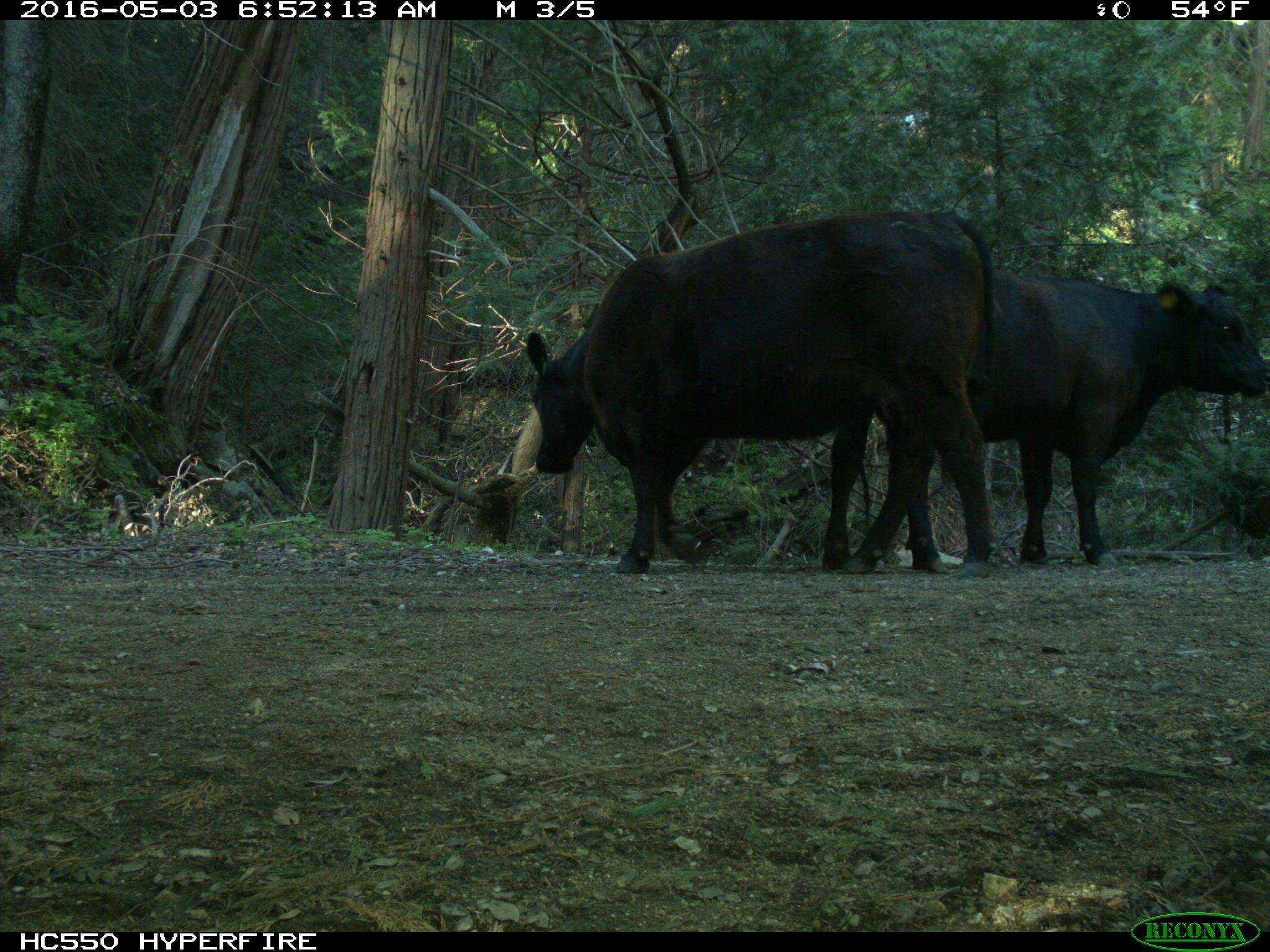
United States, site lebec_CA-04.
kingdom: Animalia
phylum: Chordata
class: Mammalia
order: Artiodactyla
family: Bovidae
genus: Bos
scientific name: Bos taurus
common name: domestic cow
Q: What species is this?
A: Bos taurus (domestic cow).